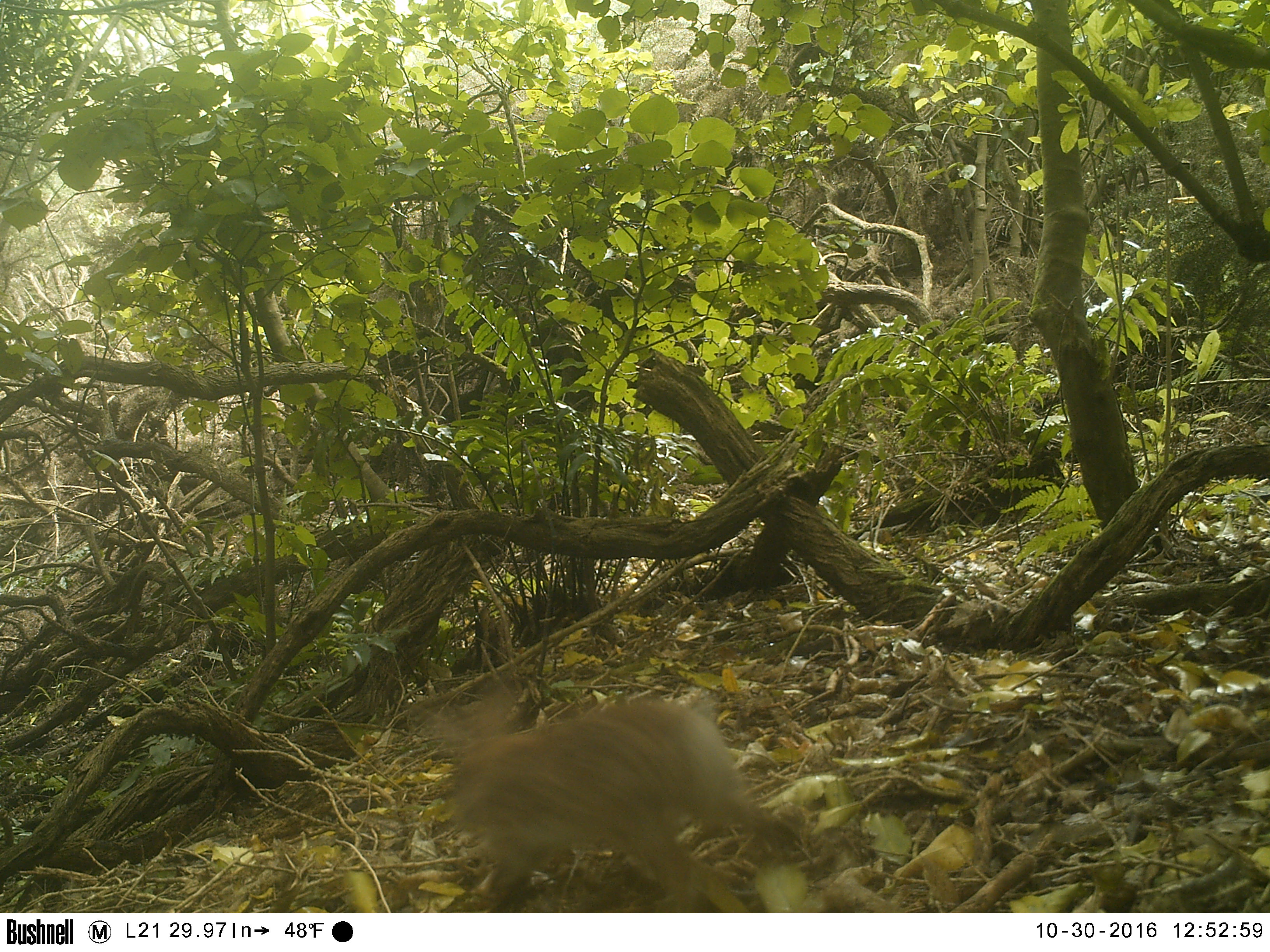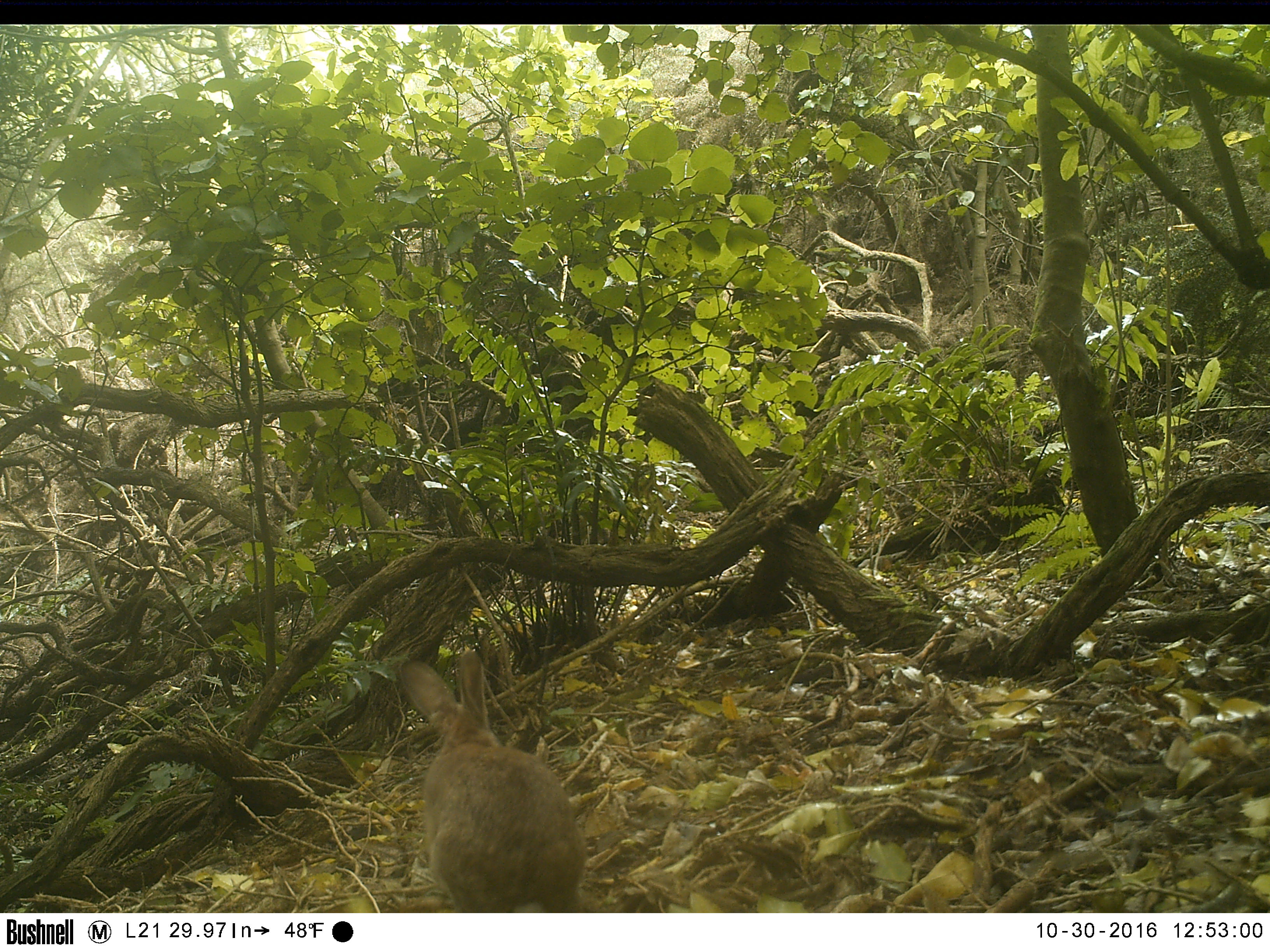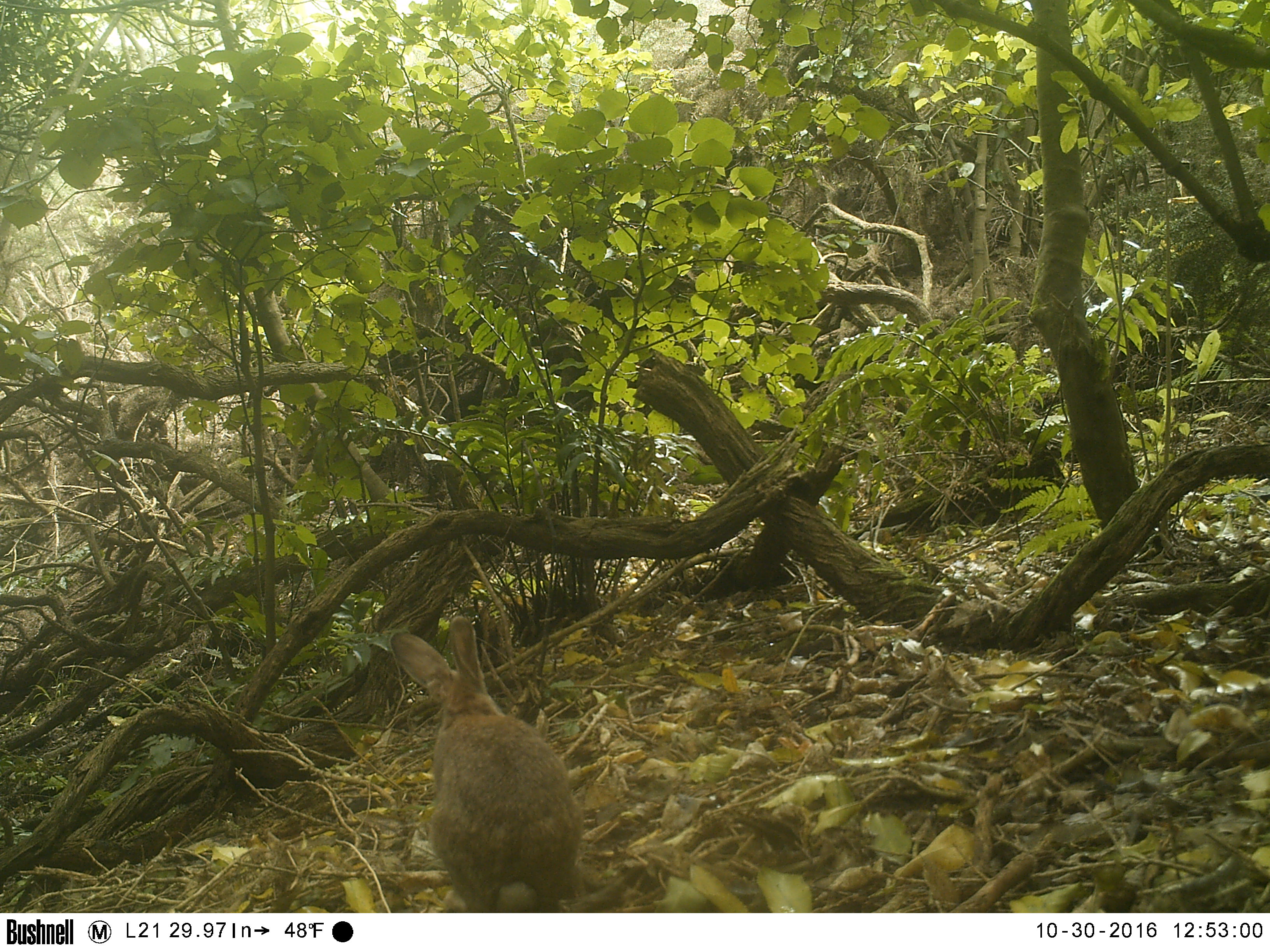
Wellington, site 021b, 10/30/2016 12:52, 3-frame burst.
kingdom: Animalia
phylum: Chordata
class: Mammalia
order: Lagomorpha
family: Leporidae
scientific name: Leporidae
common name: rabbit